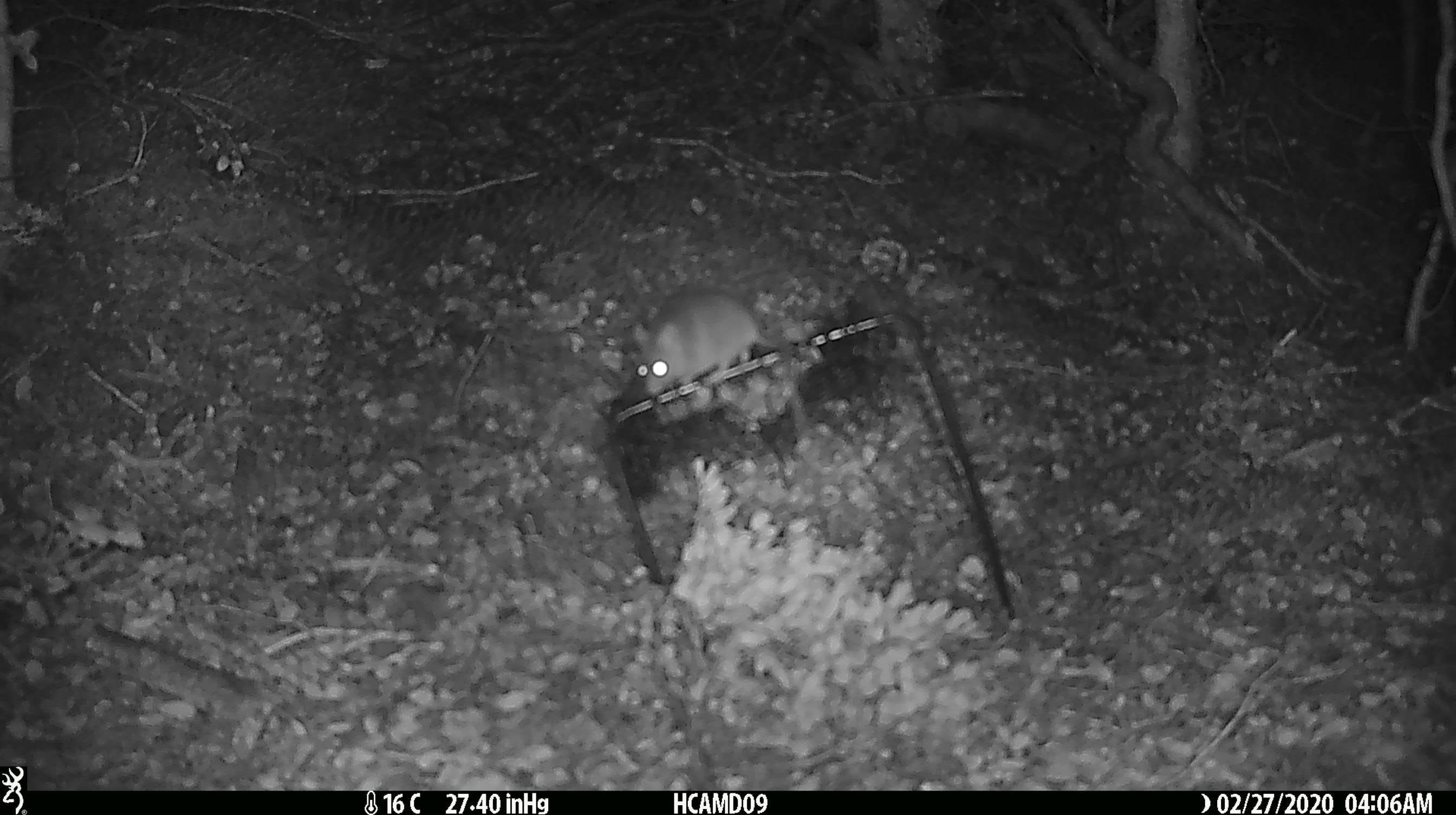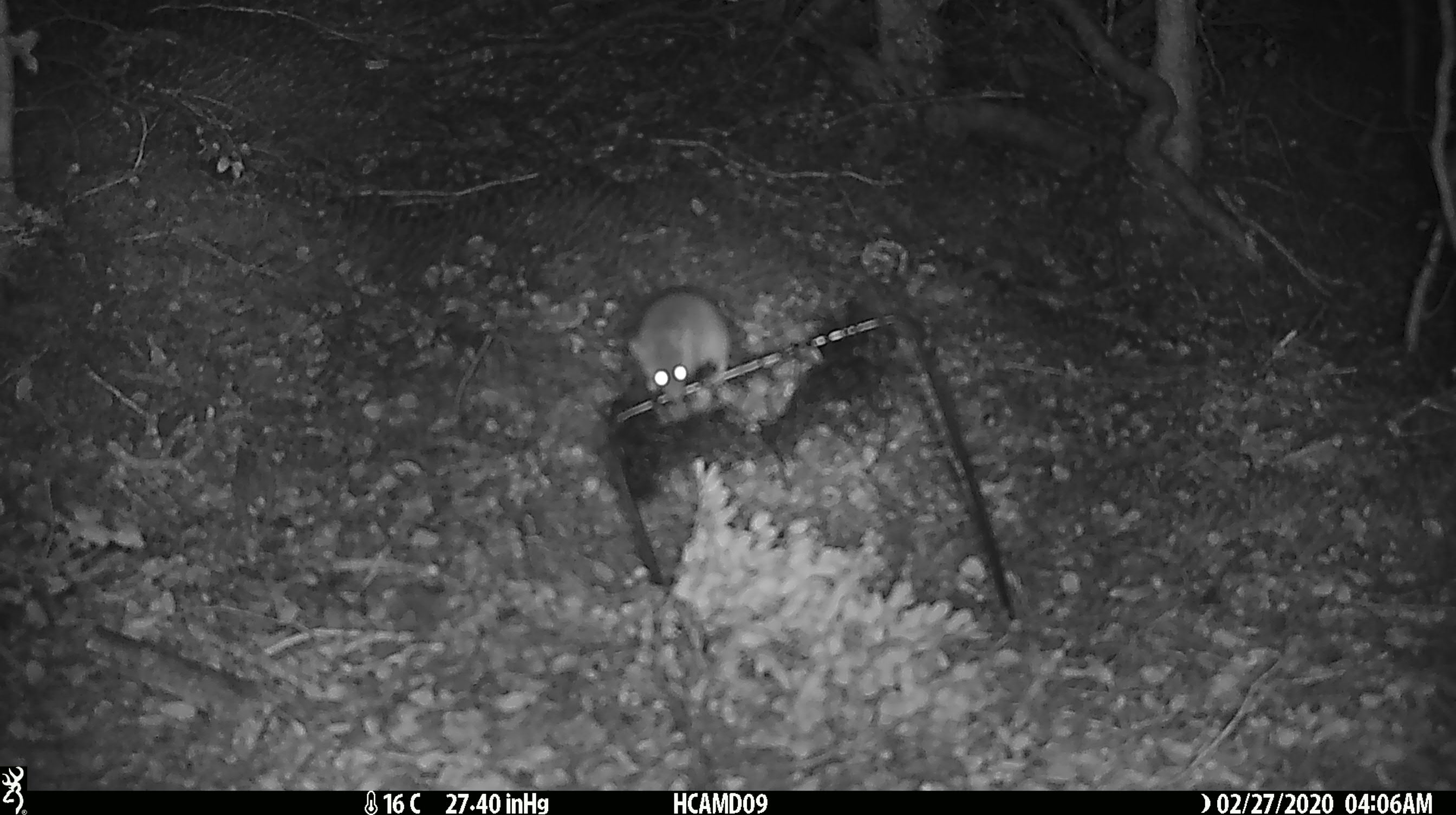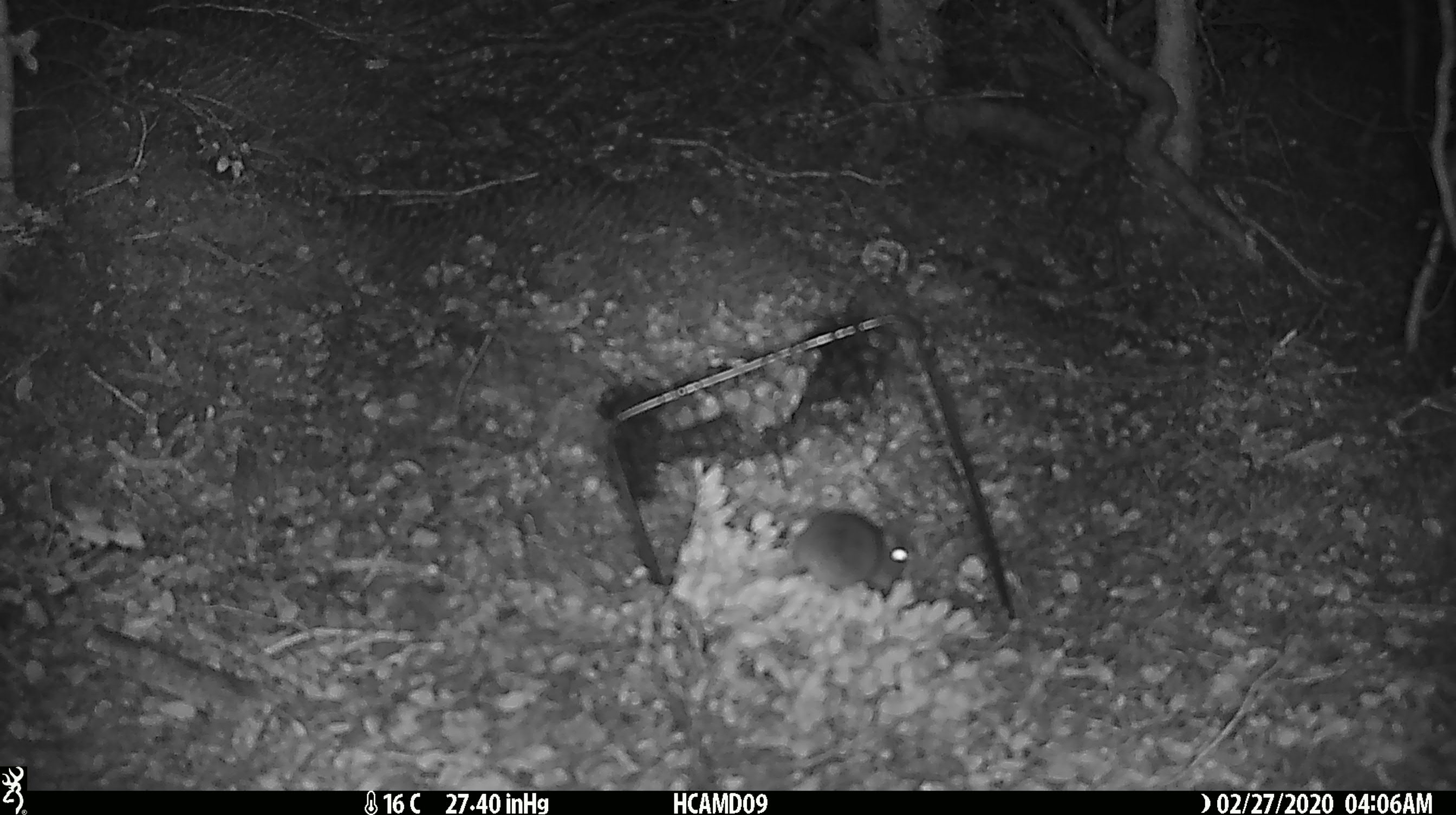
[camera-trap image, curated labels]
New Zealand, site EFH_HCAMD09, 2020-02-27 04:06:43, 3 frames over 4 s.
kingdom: Animalia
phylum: Chordata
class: Mammalia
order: Rodentia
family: Muridae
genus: Mus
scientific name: Mus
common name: mouse